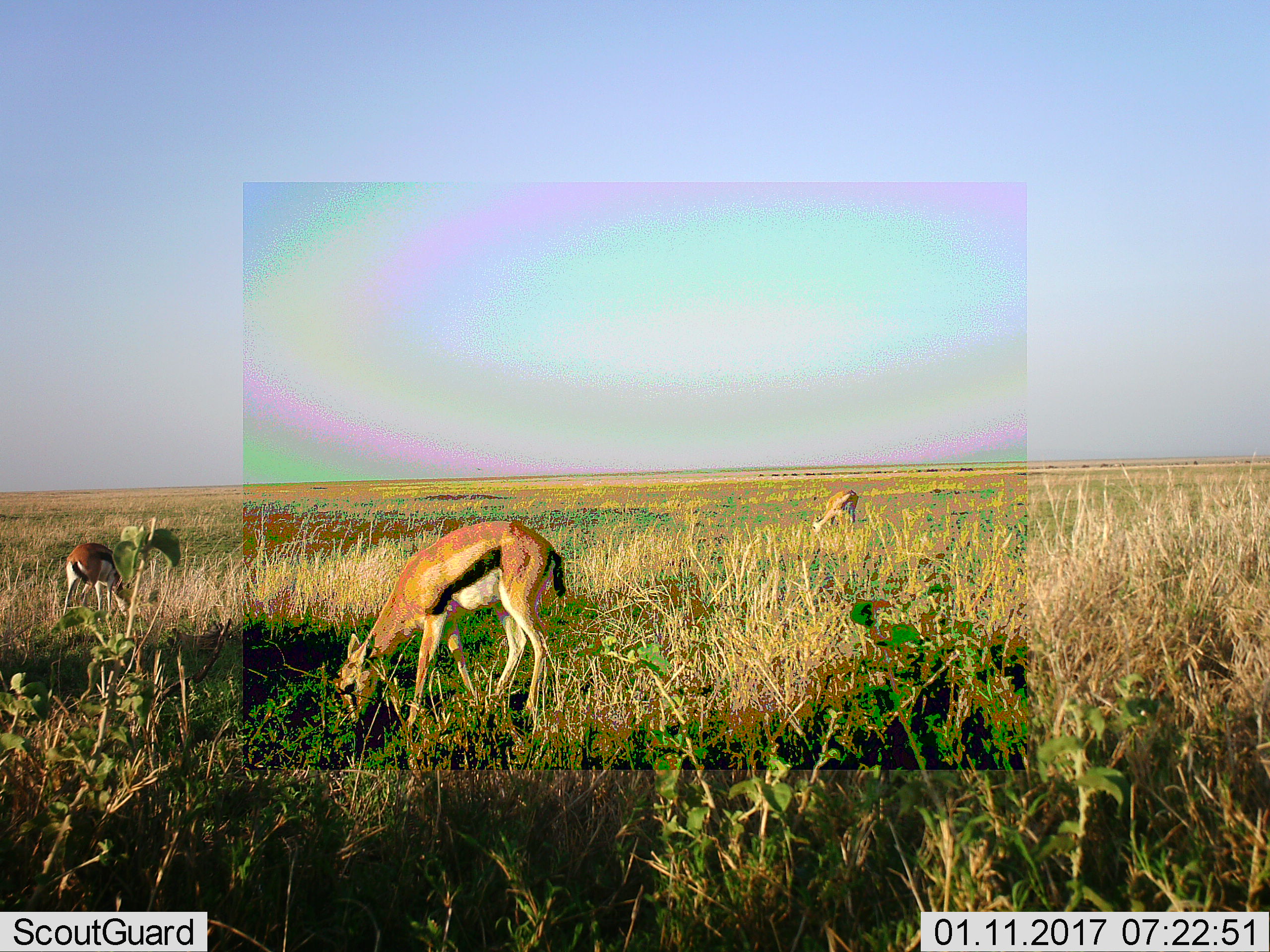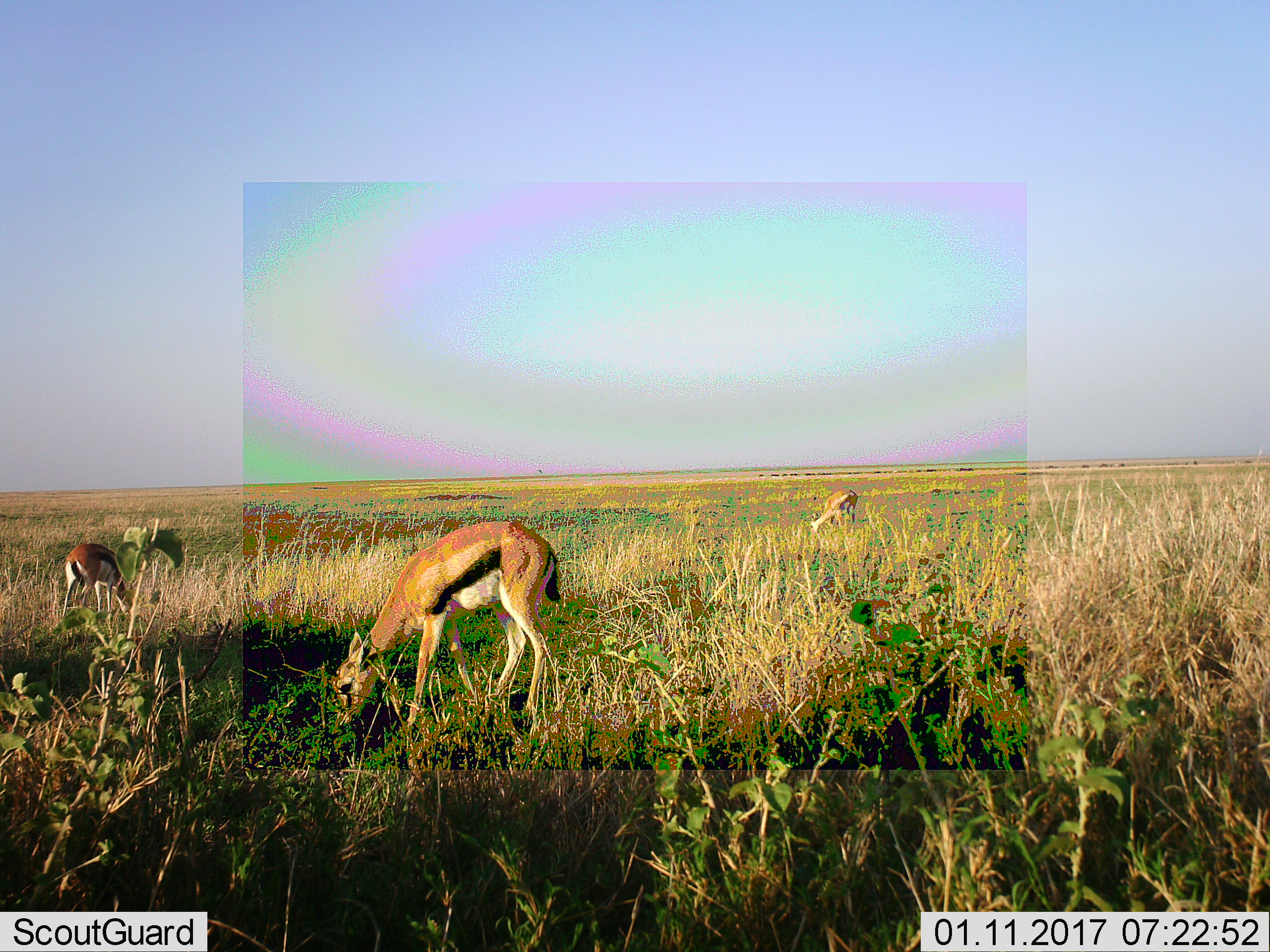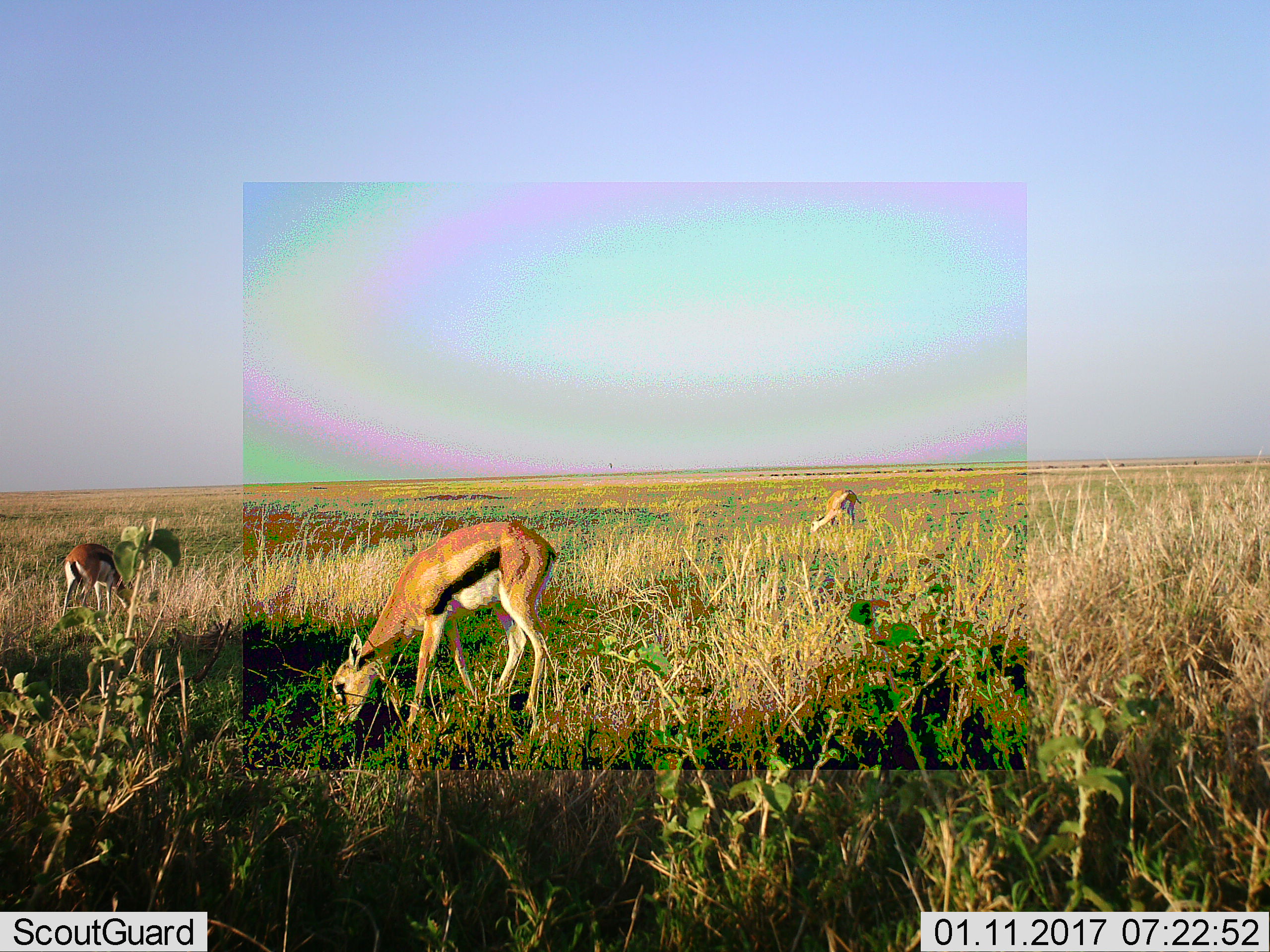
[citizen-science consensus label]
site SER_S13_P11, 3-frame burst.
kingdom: Animalia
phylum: Chordata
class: Mammalia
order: Artiodactyla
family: Bovidae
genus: Eudorcas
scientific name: Eudorcas thomsonii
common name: thomson's gazelle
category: gazellethomsons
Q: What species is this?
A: Gazellethomsons (thomson's gazelle) (Eudorcas thomsonii).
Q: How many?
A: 3.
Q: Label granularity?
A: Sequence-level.